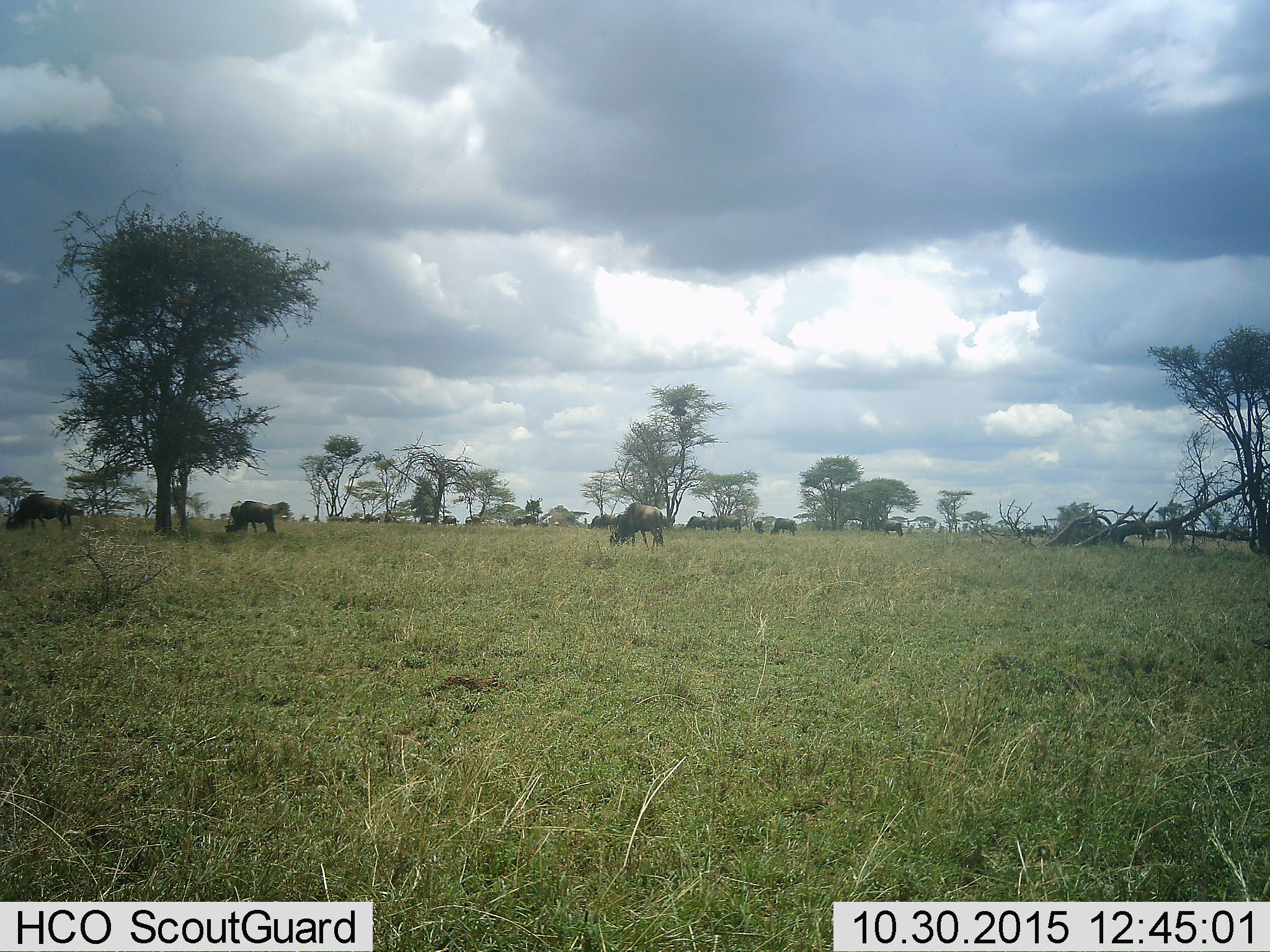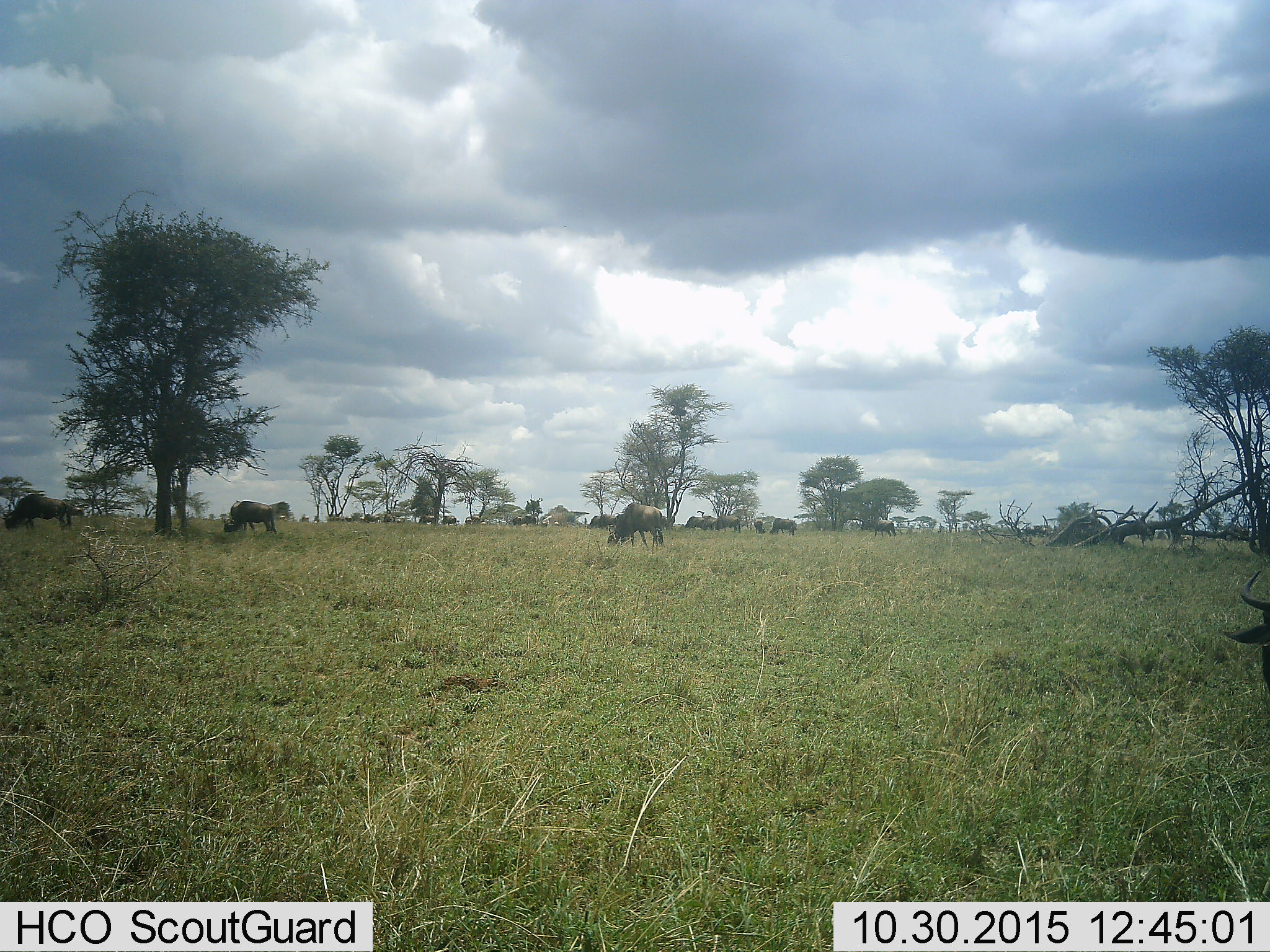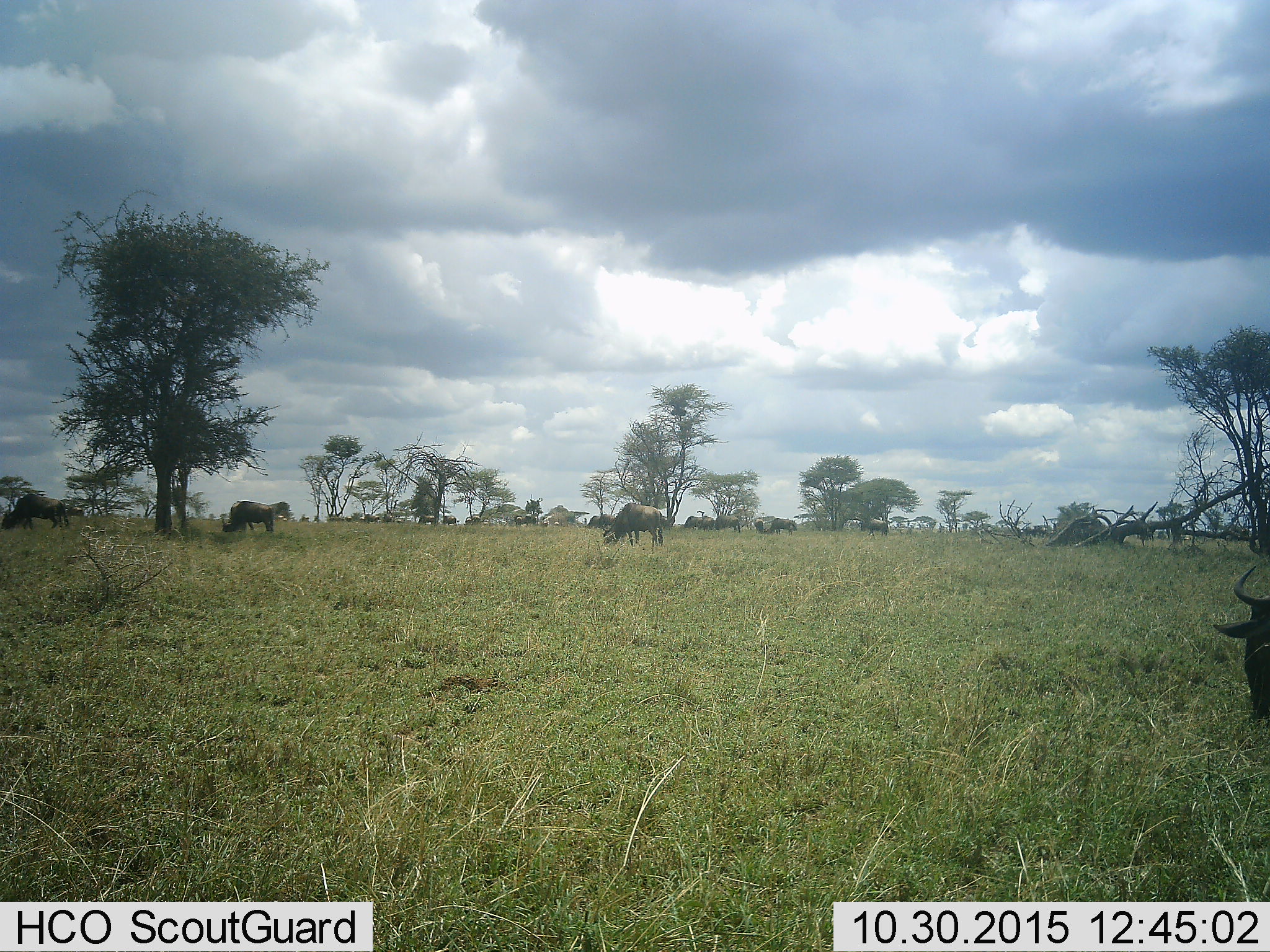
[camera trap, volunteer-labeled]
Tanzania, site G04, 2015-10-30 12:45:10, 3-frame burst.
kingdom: Animalia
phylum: Chordata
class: Mammalia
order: Artiodactyla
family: Bovidae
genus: Connochaetes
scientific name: Connochaetes taurinus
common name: blue wildebeest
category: wildebeest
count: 11-50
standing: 44%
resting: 6%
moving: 50%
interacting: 0%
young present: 6%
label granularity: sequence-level